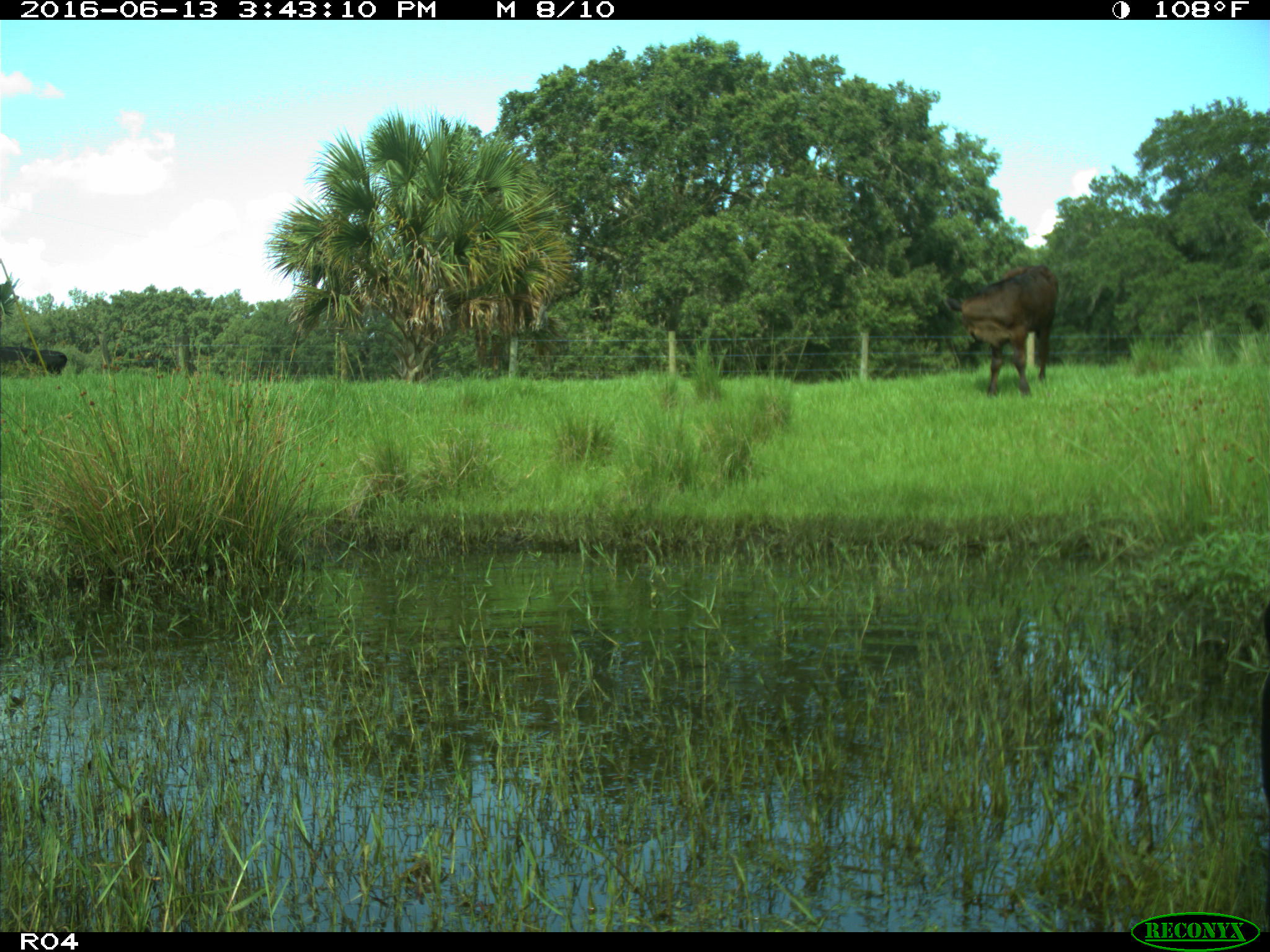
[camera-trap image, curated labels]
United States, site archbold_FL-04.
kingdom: Animalia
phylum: Chordata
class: Mammalia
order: Artiodactyla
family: Bovidae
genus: Bos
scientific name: Bos taurus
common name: domestic cow